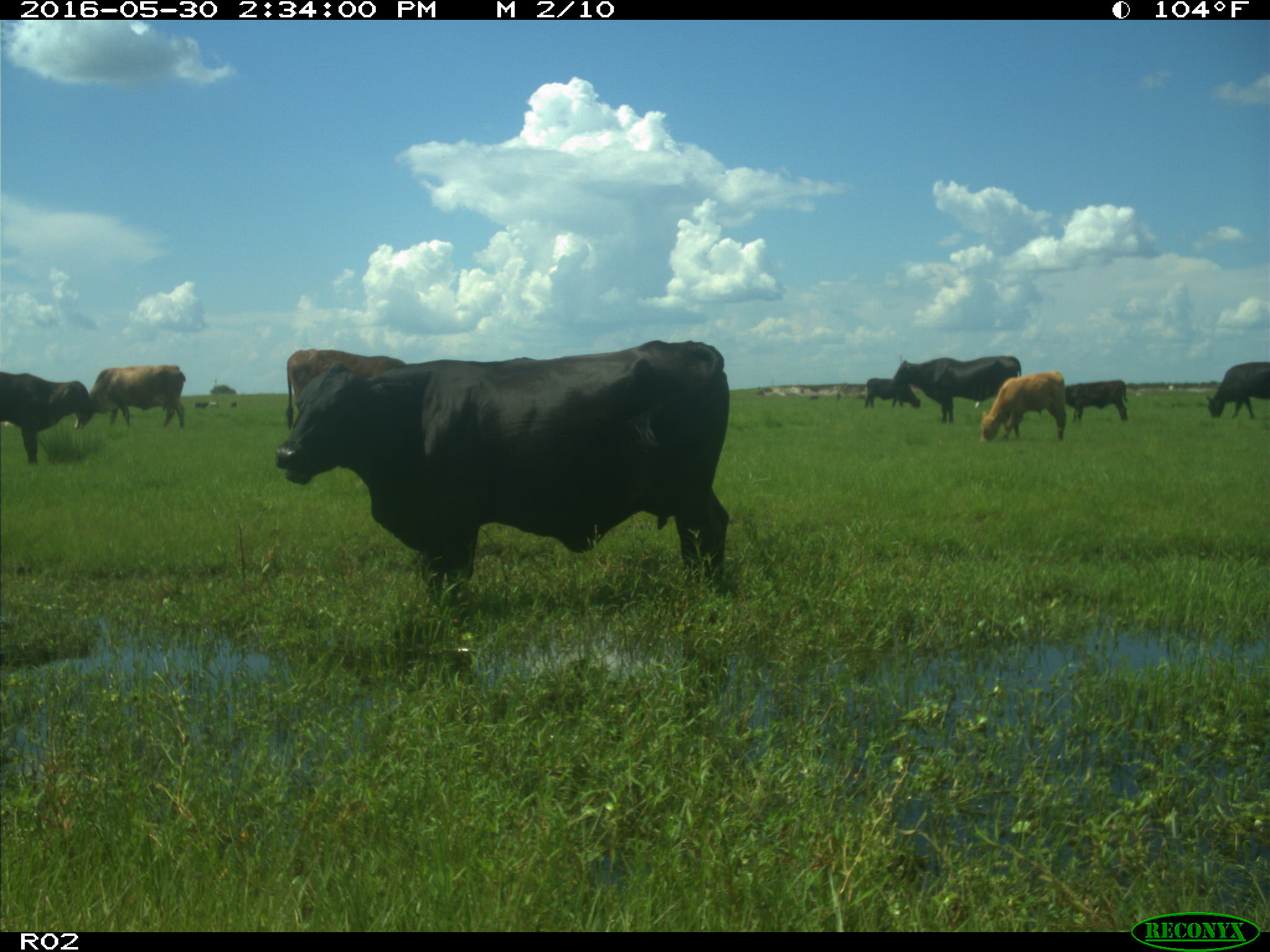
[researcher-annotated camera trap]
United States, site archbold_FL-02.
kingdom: Animalia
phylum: Chordata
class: Mammalia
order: Artiodactyla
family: Bovidae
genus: Bos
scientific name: Bos taurus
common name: domestic cow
Bos taurus (domestic cow).